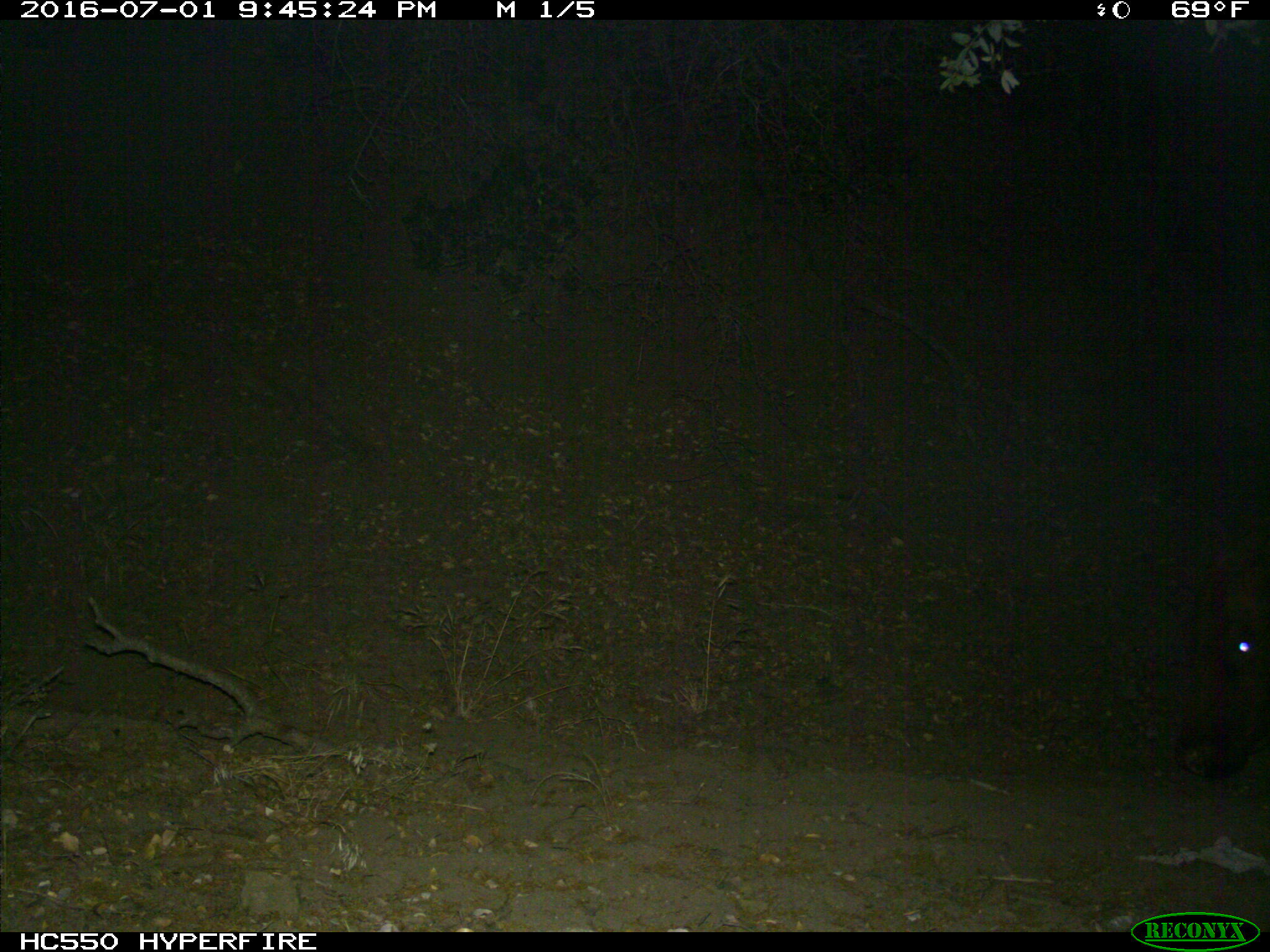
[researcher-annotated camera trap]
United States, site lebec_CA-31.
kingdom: Animalia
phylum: Chordata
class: Mammalia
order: Artiodactyla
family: Bovidae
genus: Bos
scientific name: Bos taurus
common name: domestic cow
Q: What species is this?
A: Bos taurus (domestic cow).